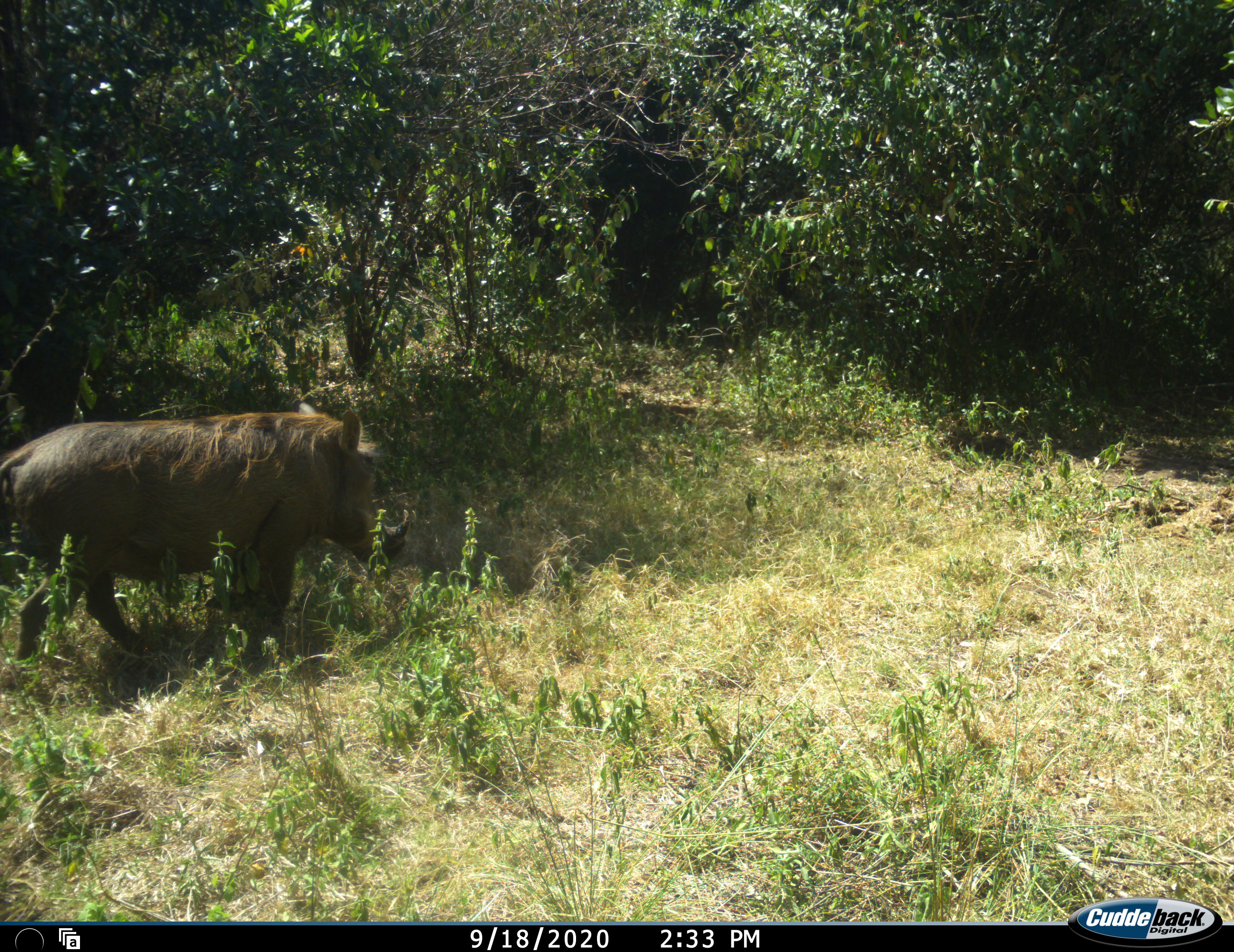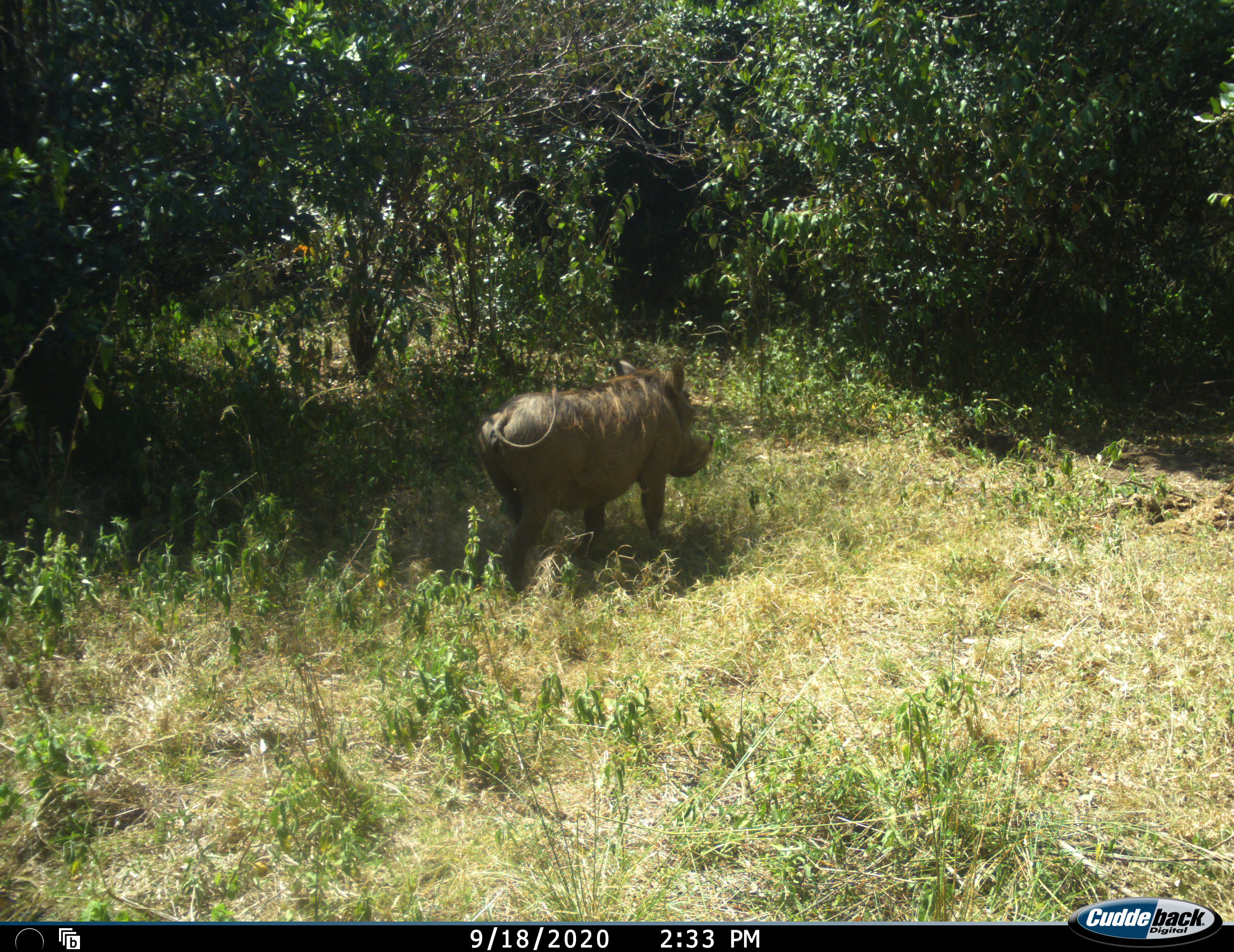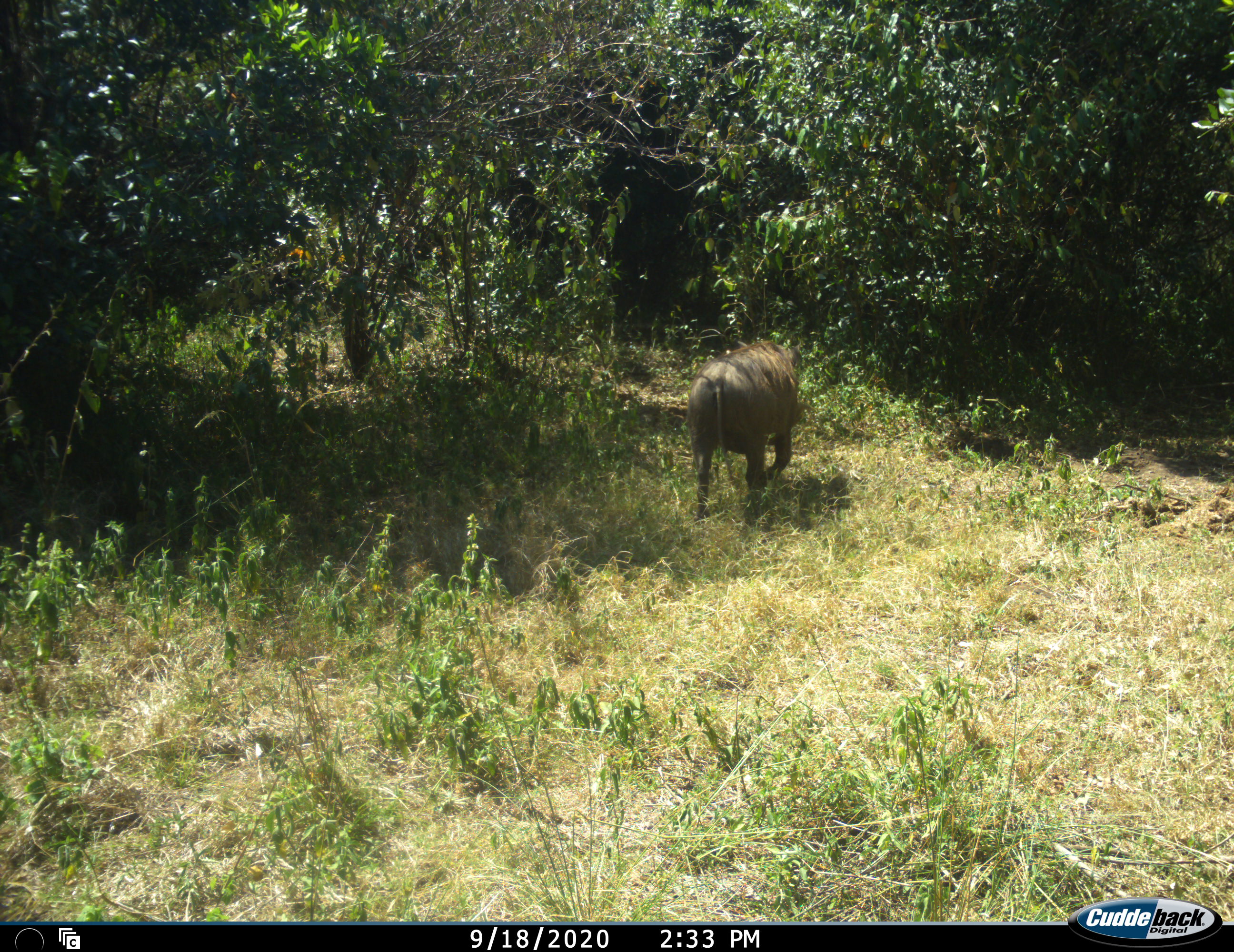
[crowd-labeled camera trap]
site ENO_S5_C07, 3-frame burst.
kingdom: Animalia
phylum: Chordata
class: Mammalia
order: Artiodactyla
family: Suidae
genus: Phacochoerus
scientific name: Phacochoerus africanus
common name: warthog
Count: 1.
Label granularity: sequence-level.